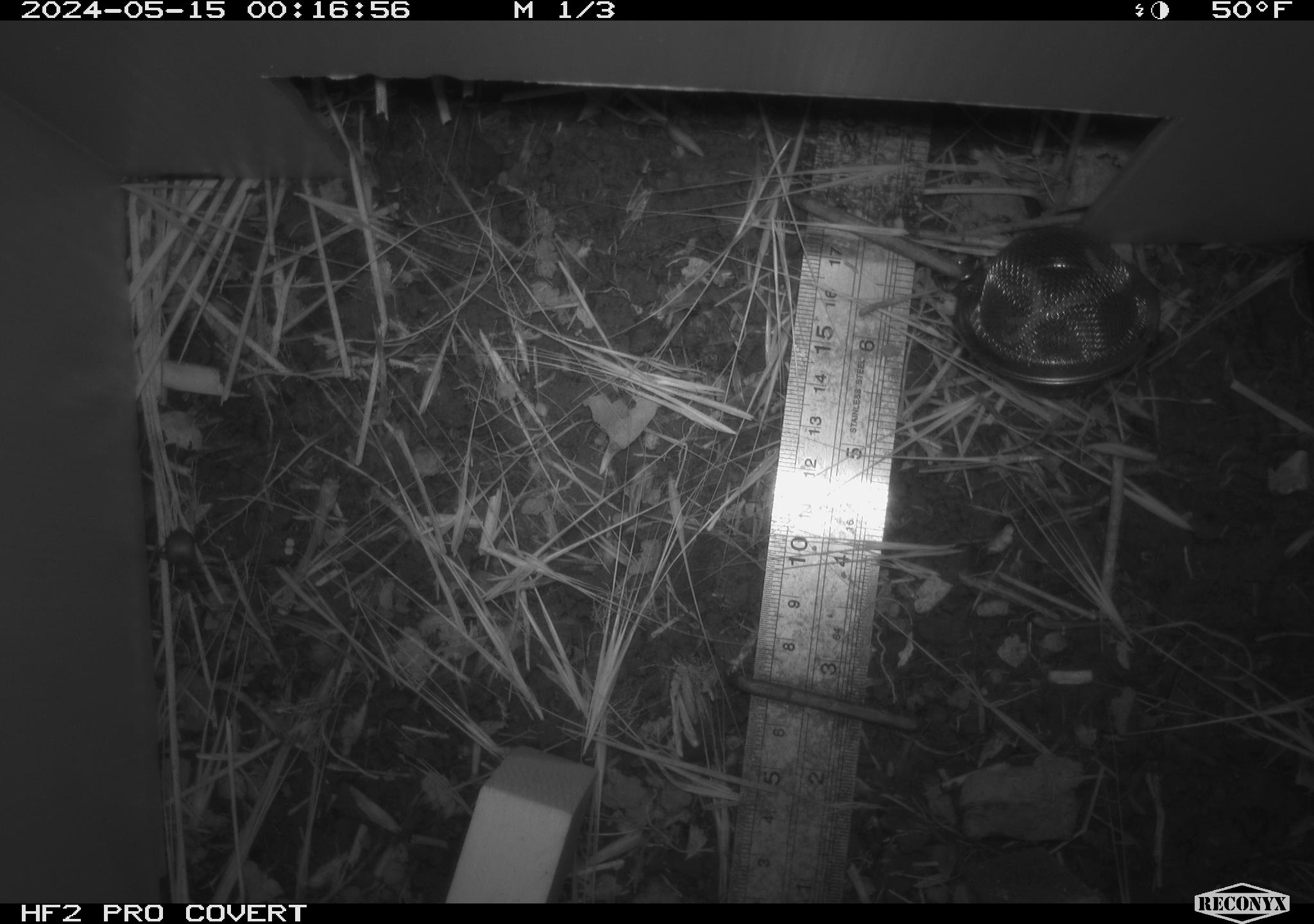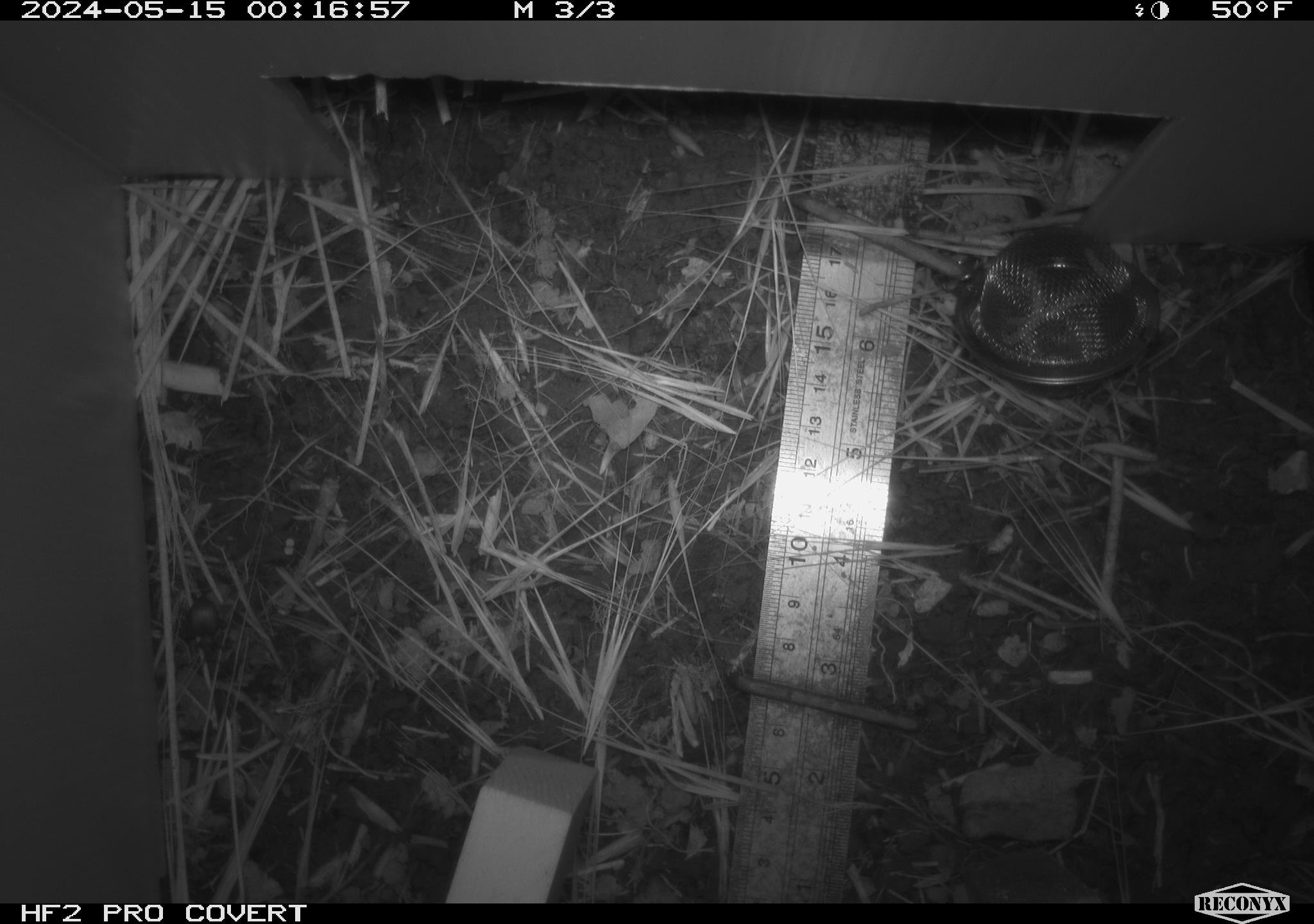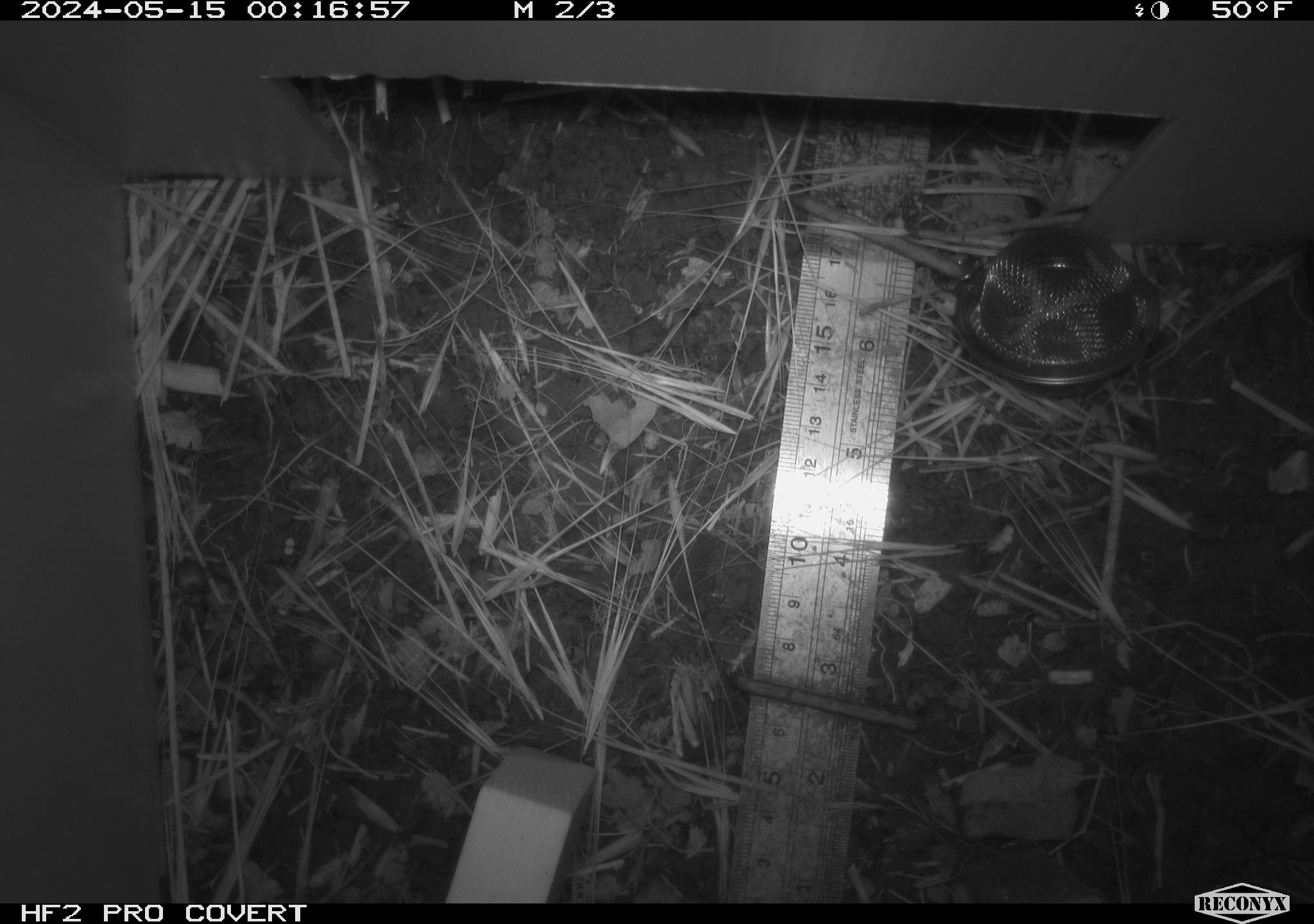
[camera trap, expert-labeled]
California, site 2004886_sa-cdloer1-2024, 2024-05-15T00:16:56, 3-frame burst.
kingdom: Animalia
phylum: Arthropoda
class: Insecta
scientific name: Insecta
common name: insect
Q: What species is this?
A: Insect (Insecta).